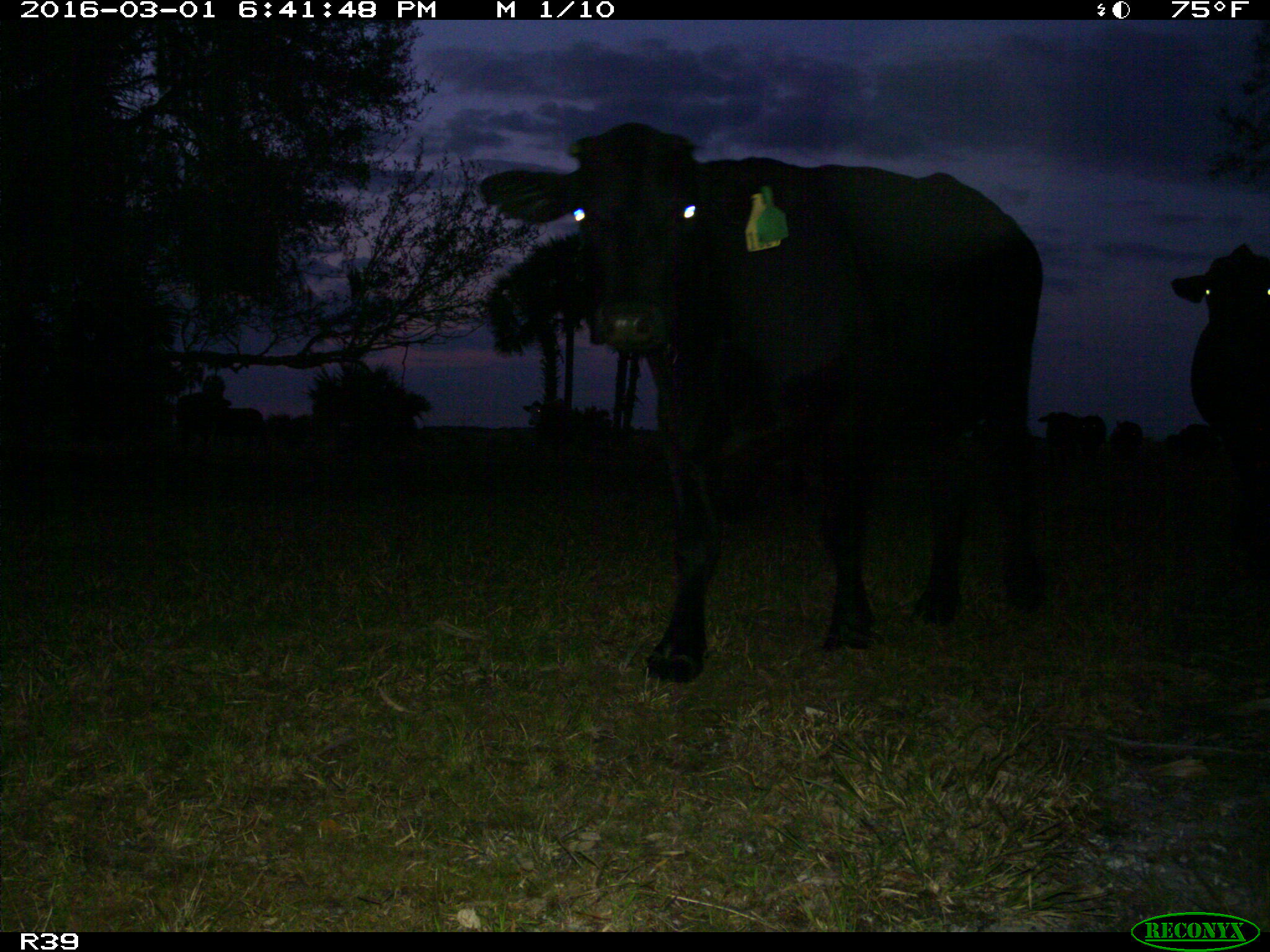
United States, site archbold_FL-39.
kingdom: Animalia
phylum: Chordata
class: Mammalia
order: Artiodactyla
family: Bovidae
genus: Bos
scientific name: Bos taurus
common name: domestic cow